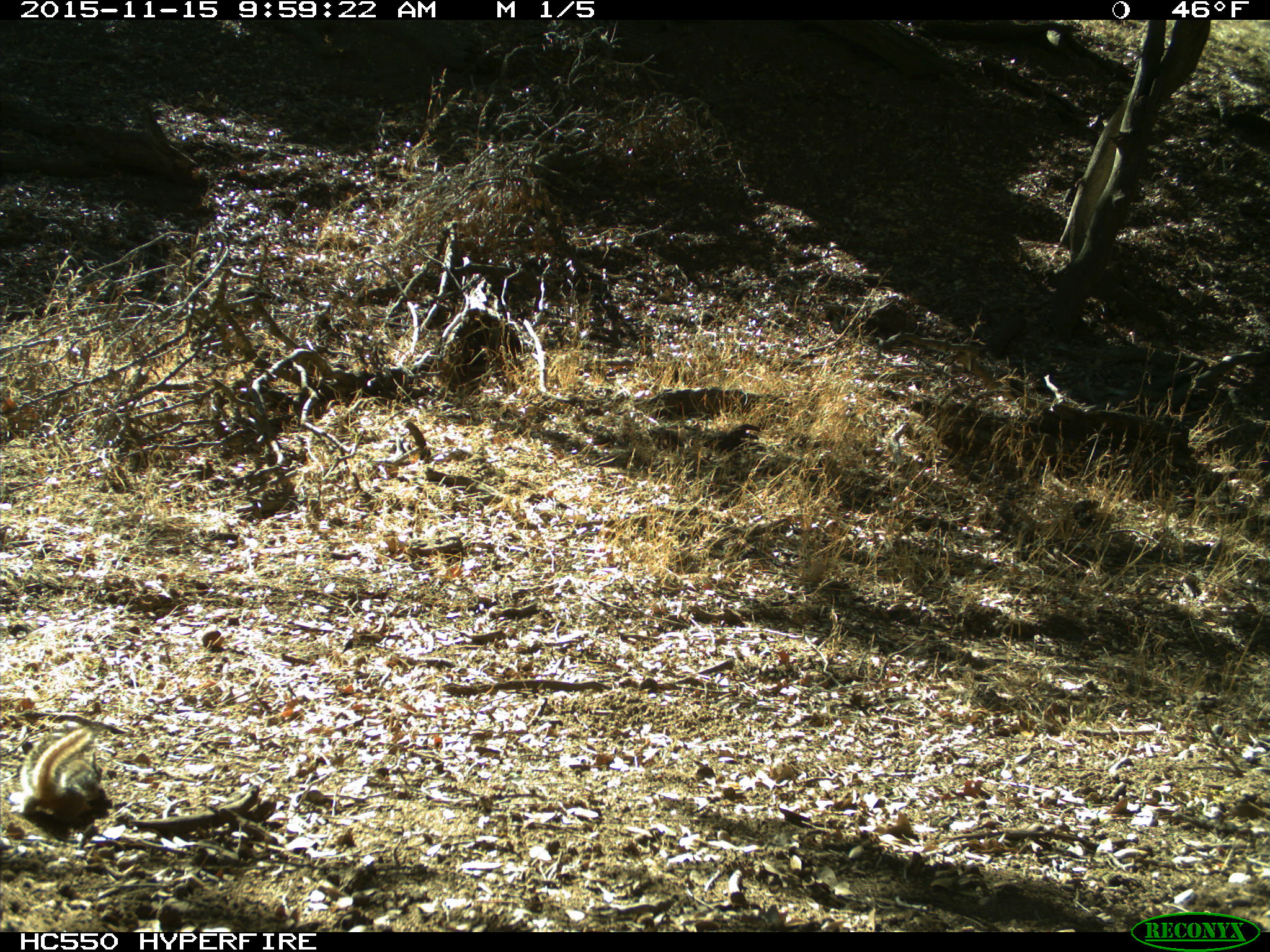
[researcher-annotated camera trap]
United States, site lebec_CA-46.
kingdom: Animalia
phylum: Chordata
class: Mammalia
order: Rodentia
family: Sciuridae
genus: Tamias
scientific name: Tamias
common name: chipmunk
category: unidentified chipmunk